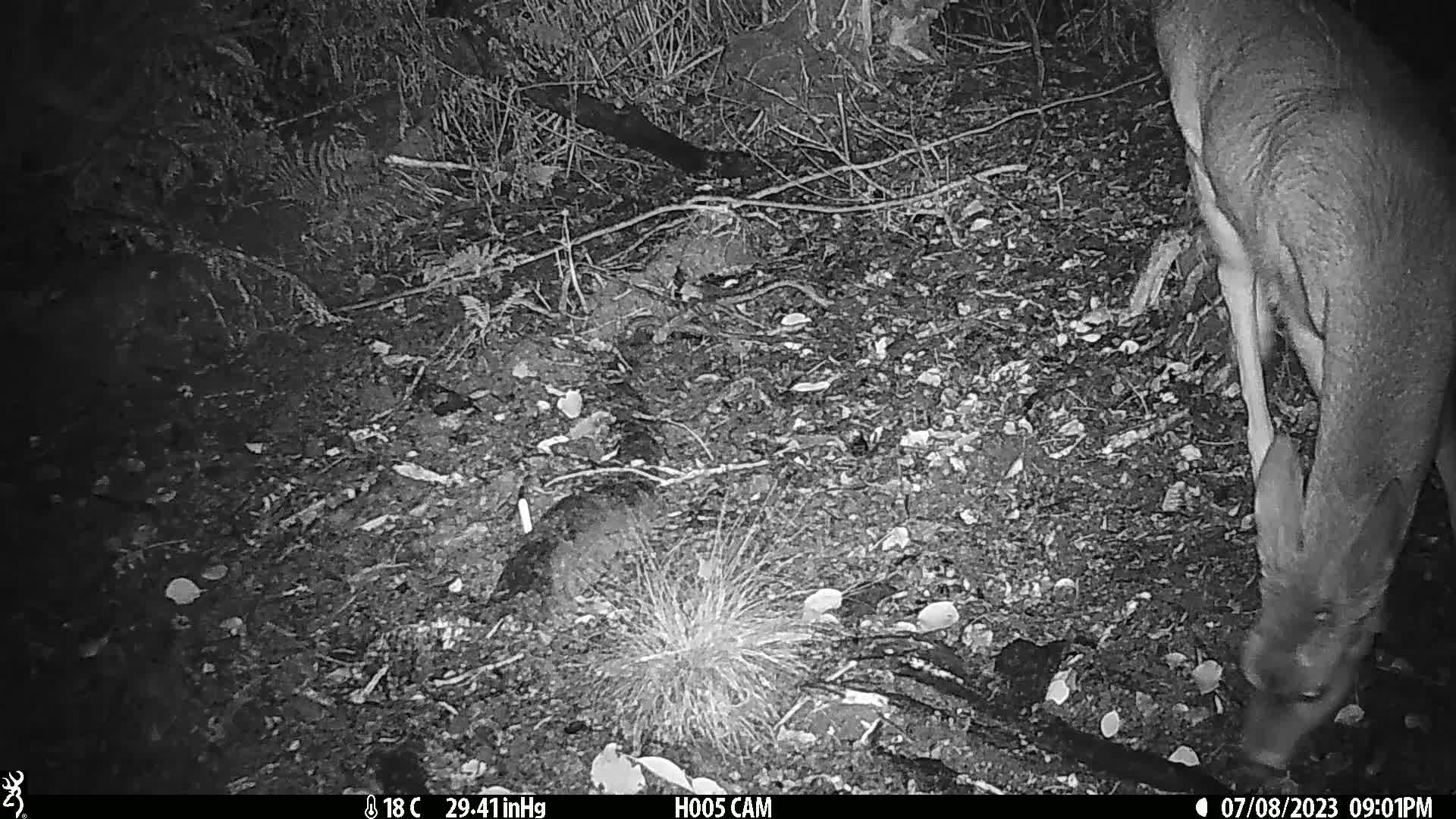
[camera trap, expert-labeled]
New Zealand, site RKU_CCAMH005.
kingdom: Animalia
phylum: Chordata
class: Mammalia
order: Artiodactyla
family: Cervidae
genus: Odocoileus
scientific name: Odocoileus virginianus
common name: white-tailed deer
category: white tailed deer